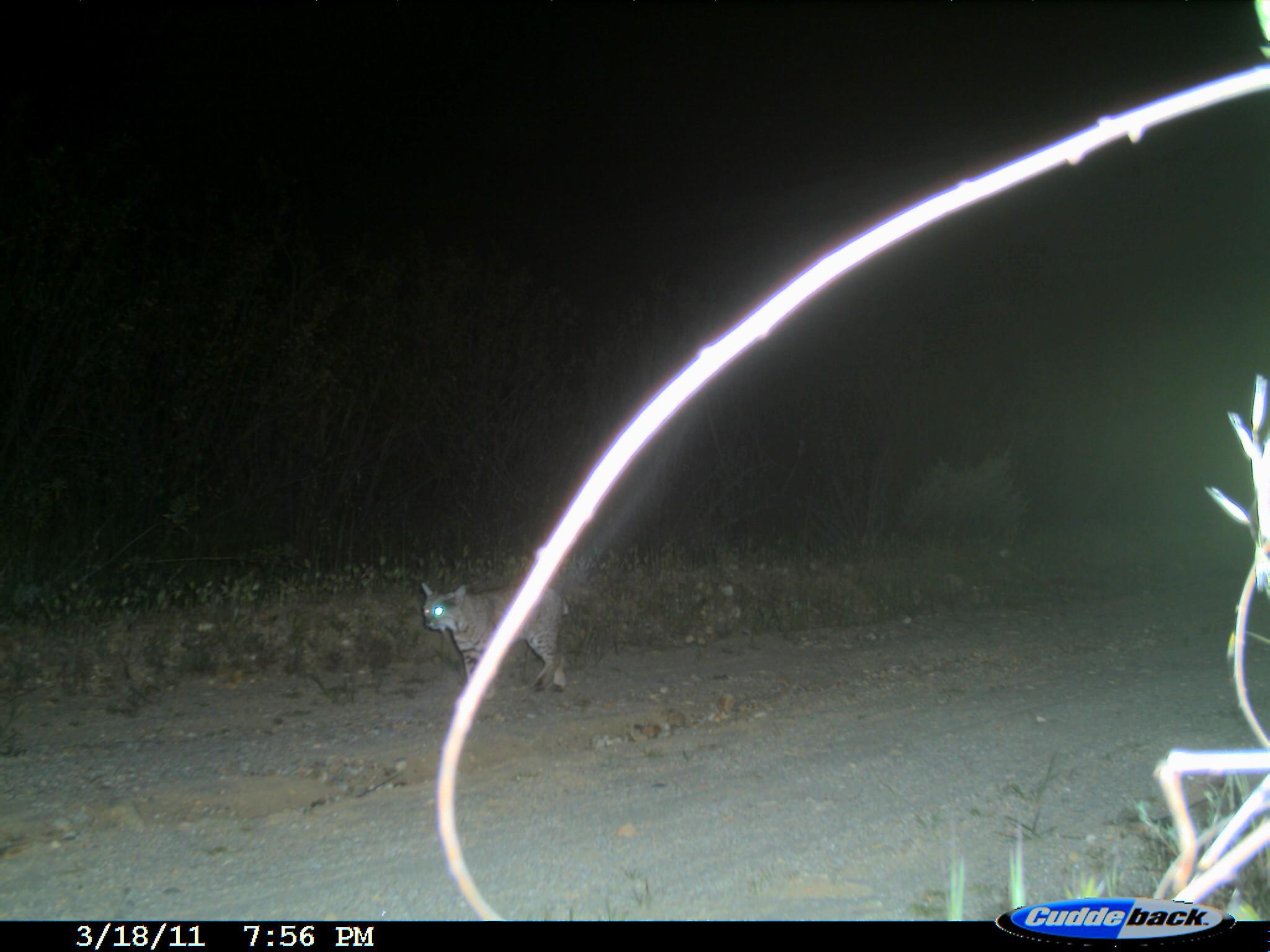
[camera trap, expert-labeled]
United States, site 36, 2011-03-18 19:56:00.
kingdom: Animalia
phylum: Chordata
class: Mammalia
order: Carnivora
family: Felidae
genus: Lynx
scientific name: Lynx rufus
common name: bobcat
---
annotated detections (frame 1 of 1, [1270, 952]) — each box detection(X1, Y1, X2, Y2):
bobcat: detection(420, 580, 570, 700)